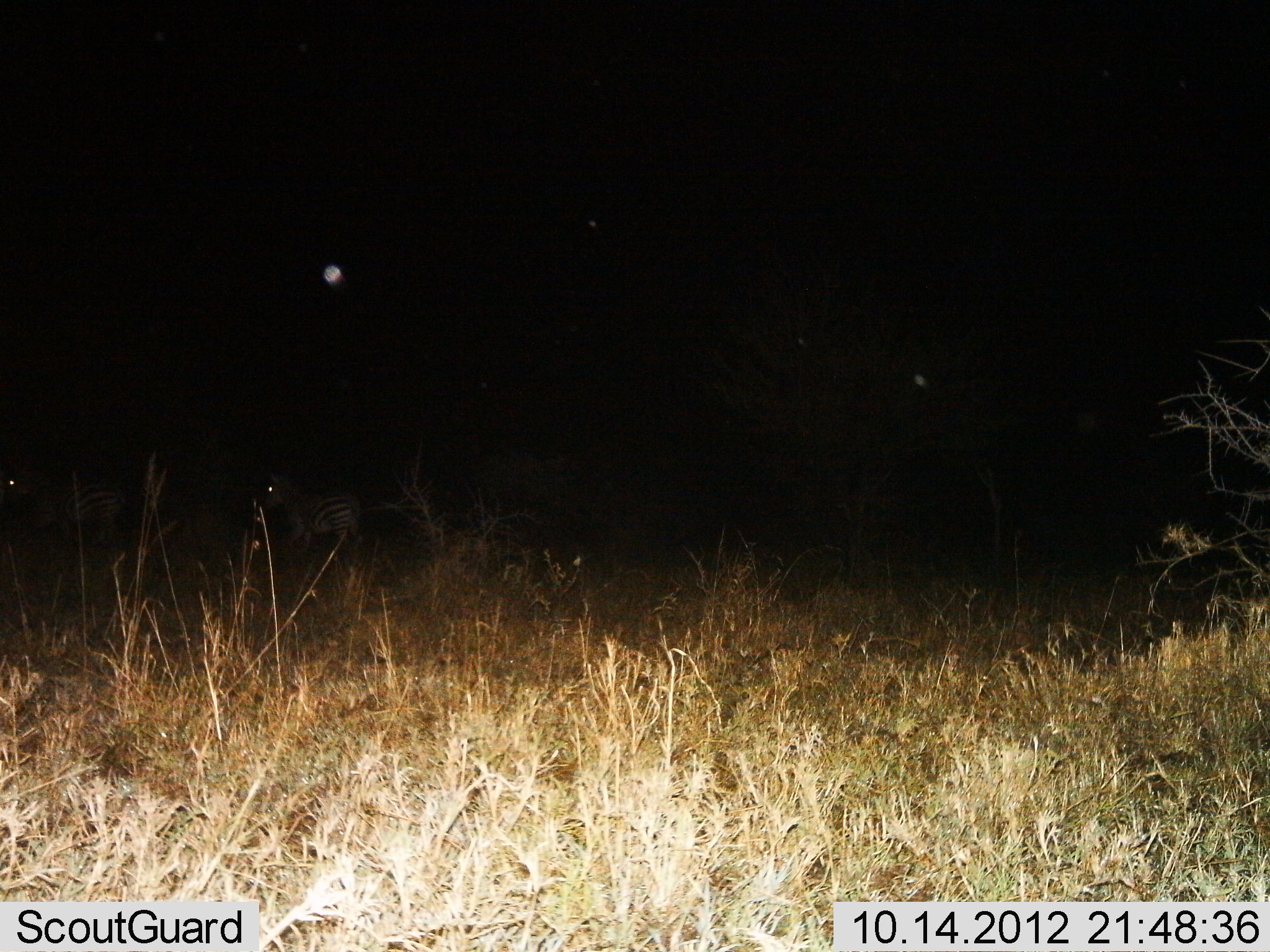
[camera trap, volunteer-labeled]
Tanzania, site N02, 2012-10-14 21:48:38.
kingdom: Animalia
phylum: Chordata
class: Mammalia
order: Perissodactyla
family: Equidae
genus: Equus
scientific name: Equus quagga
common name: plains zebra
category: zebra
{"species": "zebra (plains zebra) (Equus quagga)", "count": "2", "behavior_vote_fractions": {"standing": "40%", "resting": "0%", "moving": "60%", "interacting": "0%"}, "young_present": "0%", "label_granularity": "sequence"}